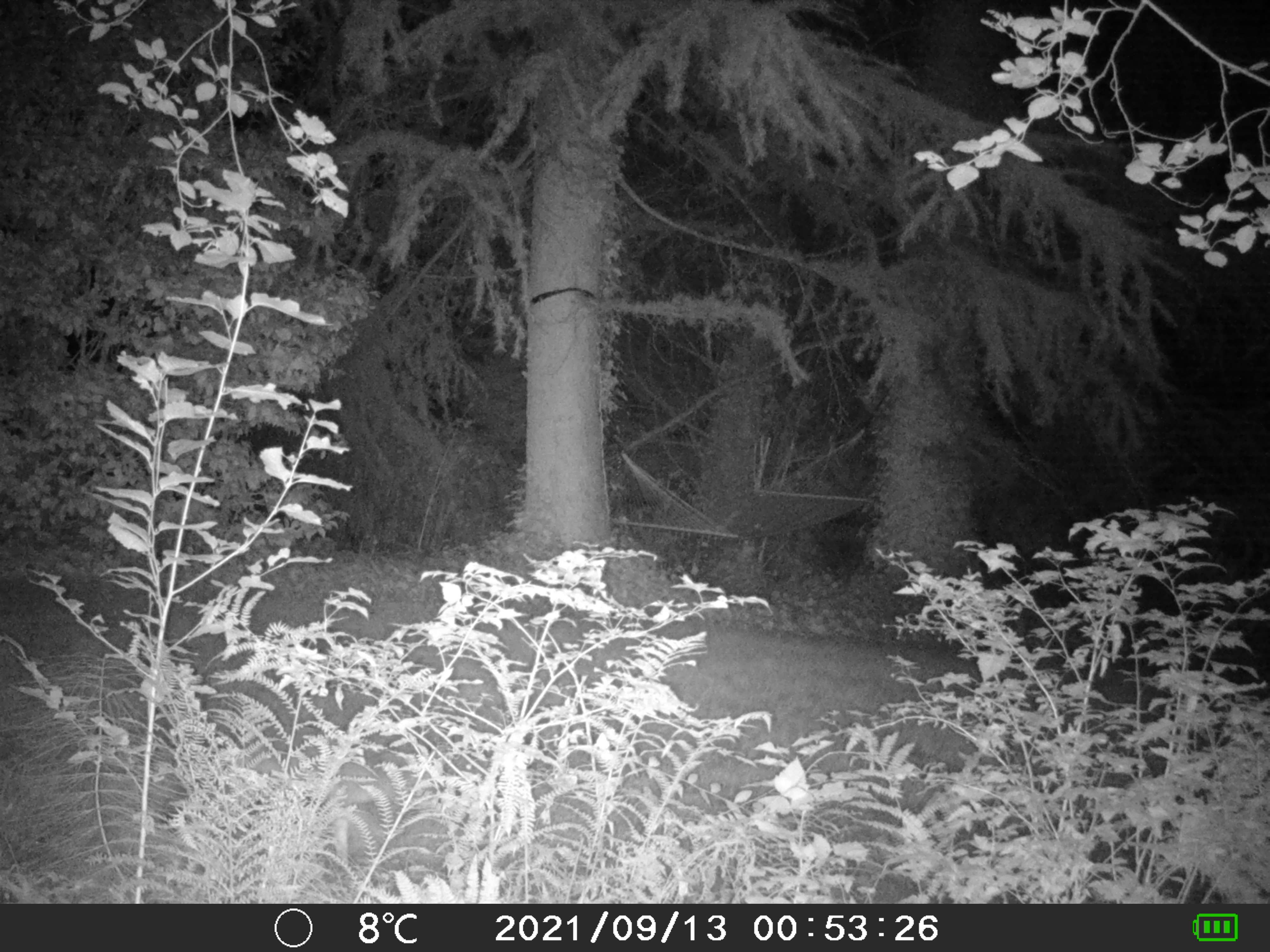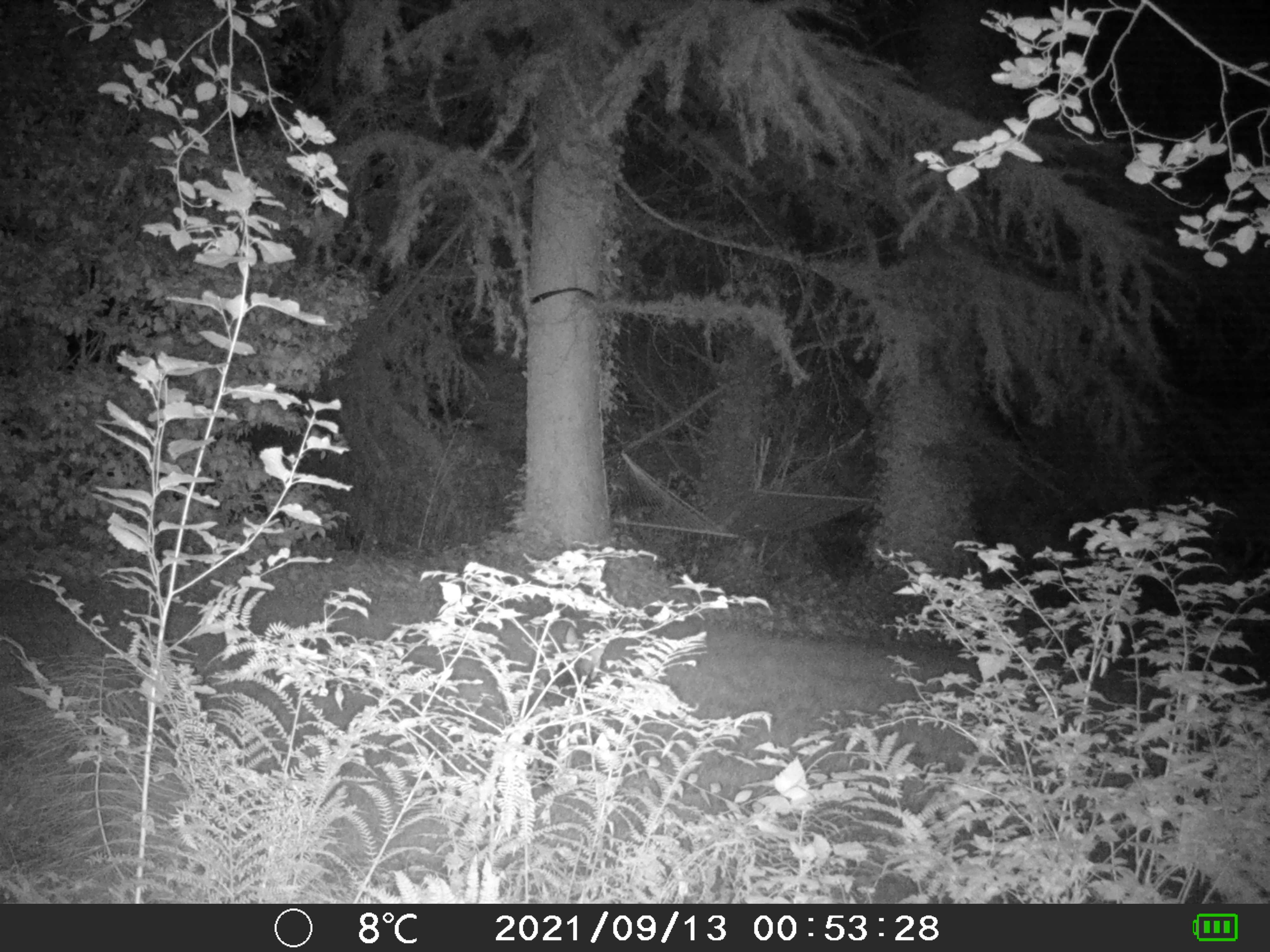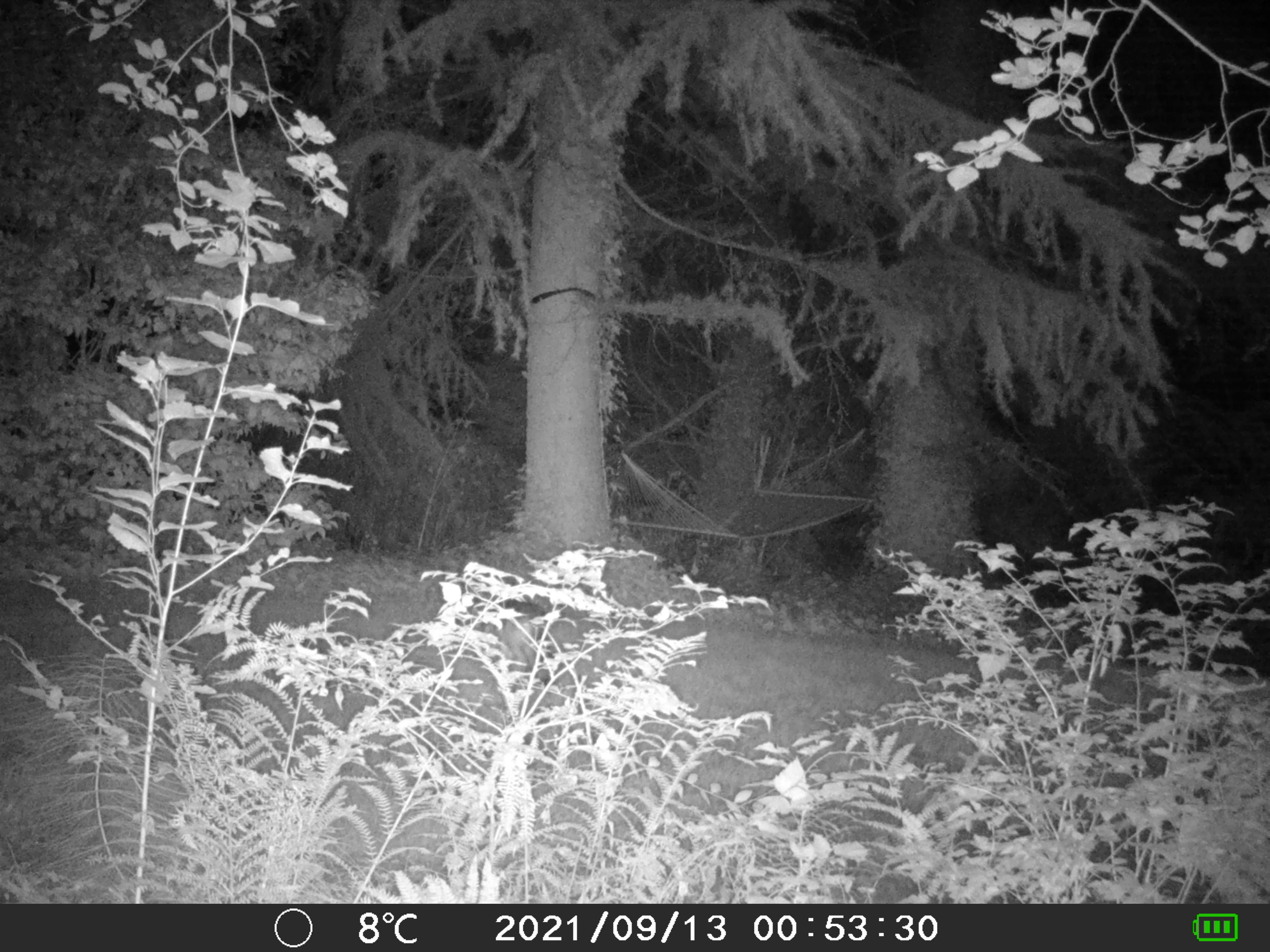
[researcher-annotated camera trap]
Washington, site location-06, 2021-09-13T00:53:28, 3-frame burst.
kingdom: Animalia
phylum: Chordata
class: Mammalia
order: Carnivora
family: Canidae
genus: Canis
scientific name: Canis latrans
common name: coyote